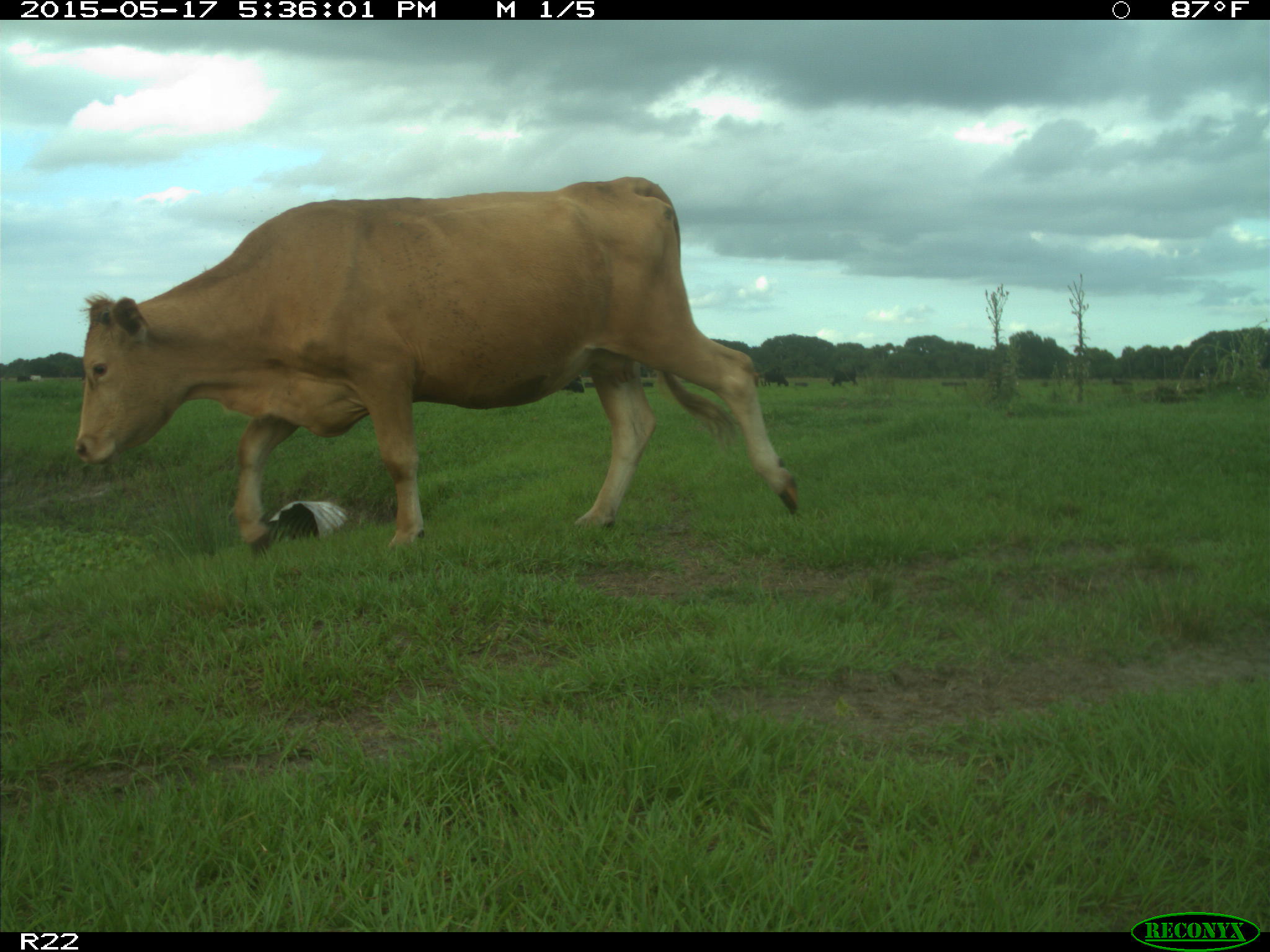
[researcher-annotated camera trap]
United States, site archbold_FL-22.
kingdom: Animalia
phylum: Chordata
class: Mammalia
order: Artiodactyla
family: Bovidae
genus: Bos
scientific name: Bos taurus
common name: domestic cow